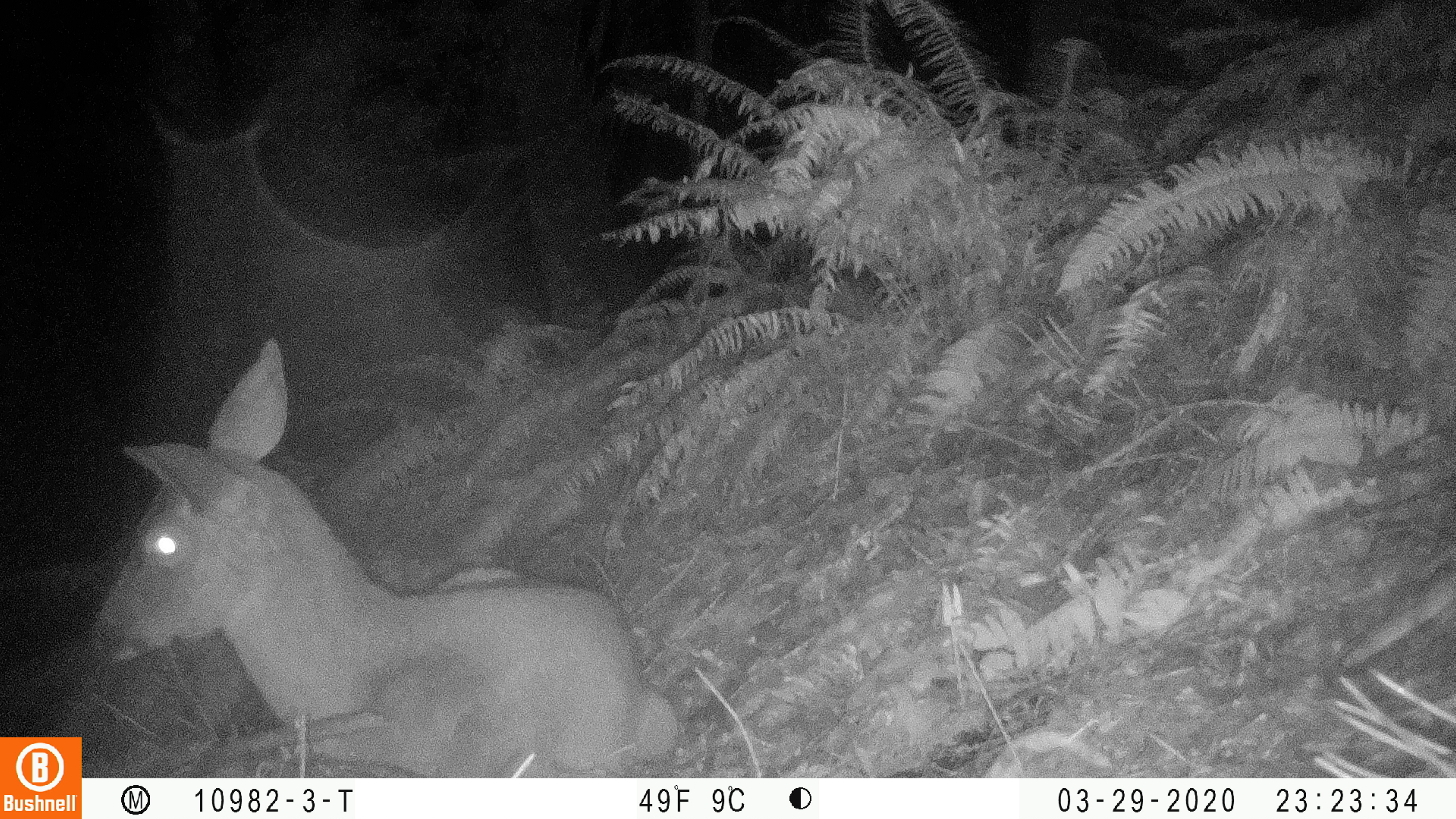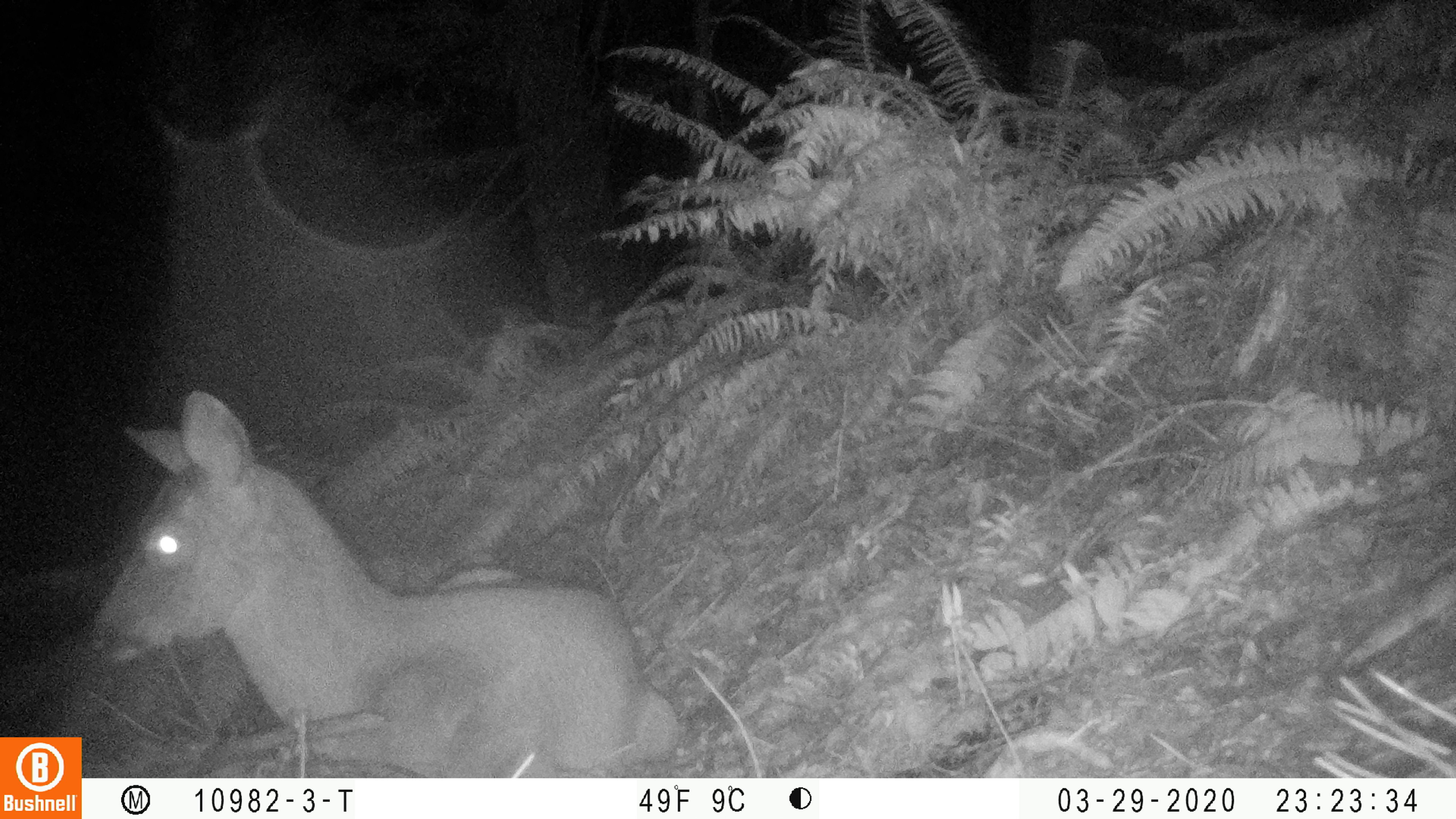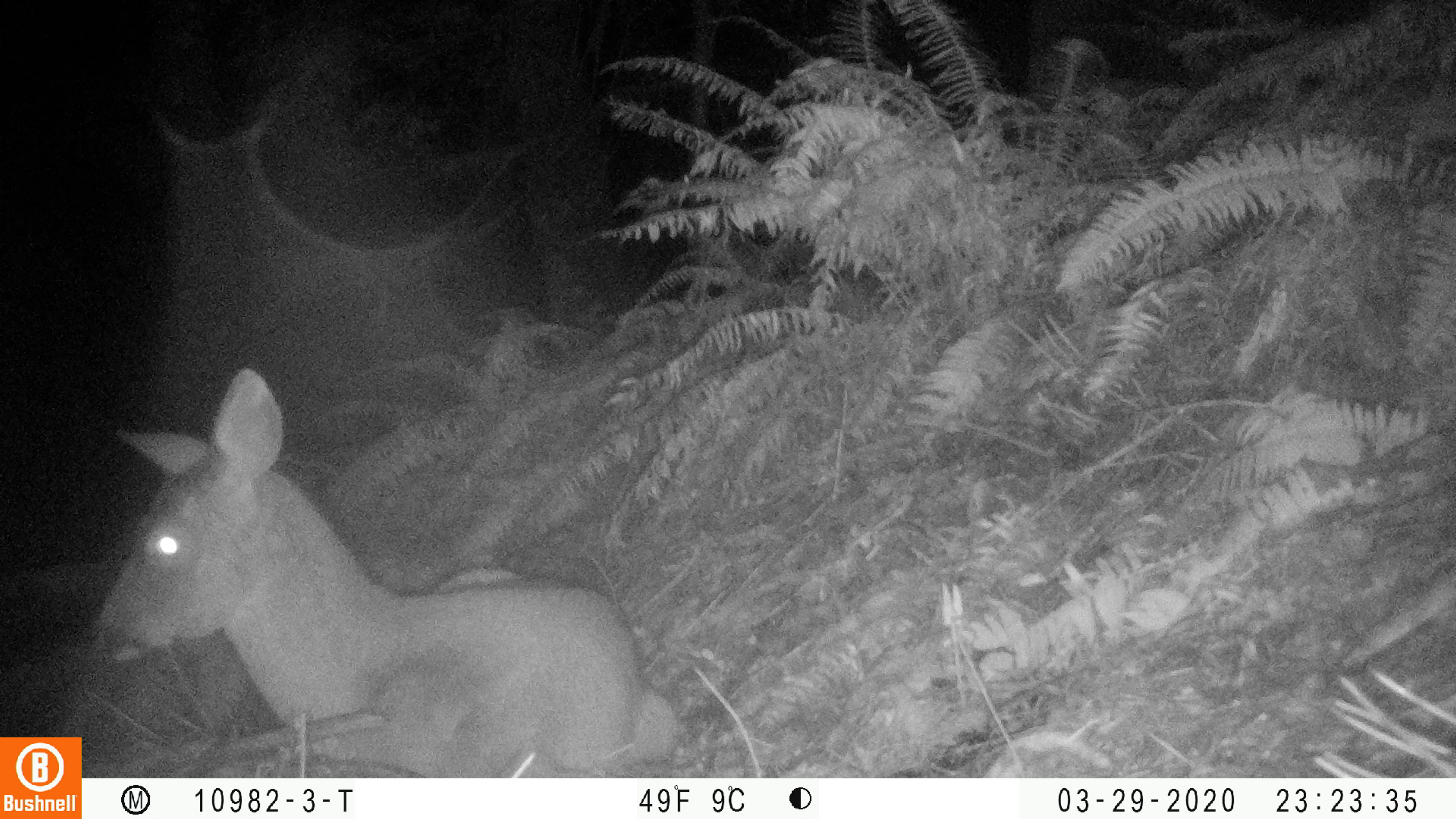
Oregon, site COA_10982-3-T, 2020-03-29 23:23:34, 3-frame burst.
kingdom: Animalia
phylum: Chordata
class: Mammalia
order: Artiodactyla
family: Cervidae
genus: Odocoileus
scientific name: Odocoileus hemionus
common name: black-tailed deer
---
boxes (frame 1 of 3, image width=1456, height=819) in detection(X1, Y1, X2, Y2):
black-tailed deer: detection(88, 332, 683, 765)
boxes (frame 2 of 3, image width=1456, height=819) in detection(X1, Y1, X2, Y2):
black-tailed deer: detection(86, 385, 687, 768)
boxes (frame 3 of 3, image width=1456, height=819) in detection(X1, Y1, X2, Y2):
black-tailed deer: detection(93, 361, 683, 761)